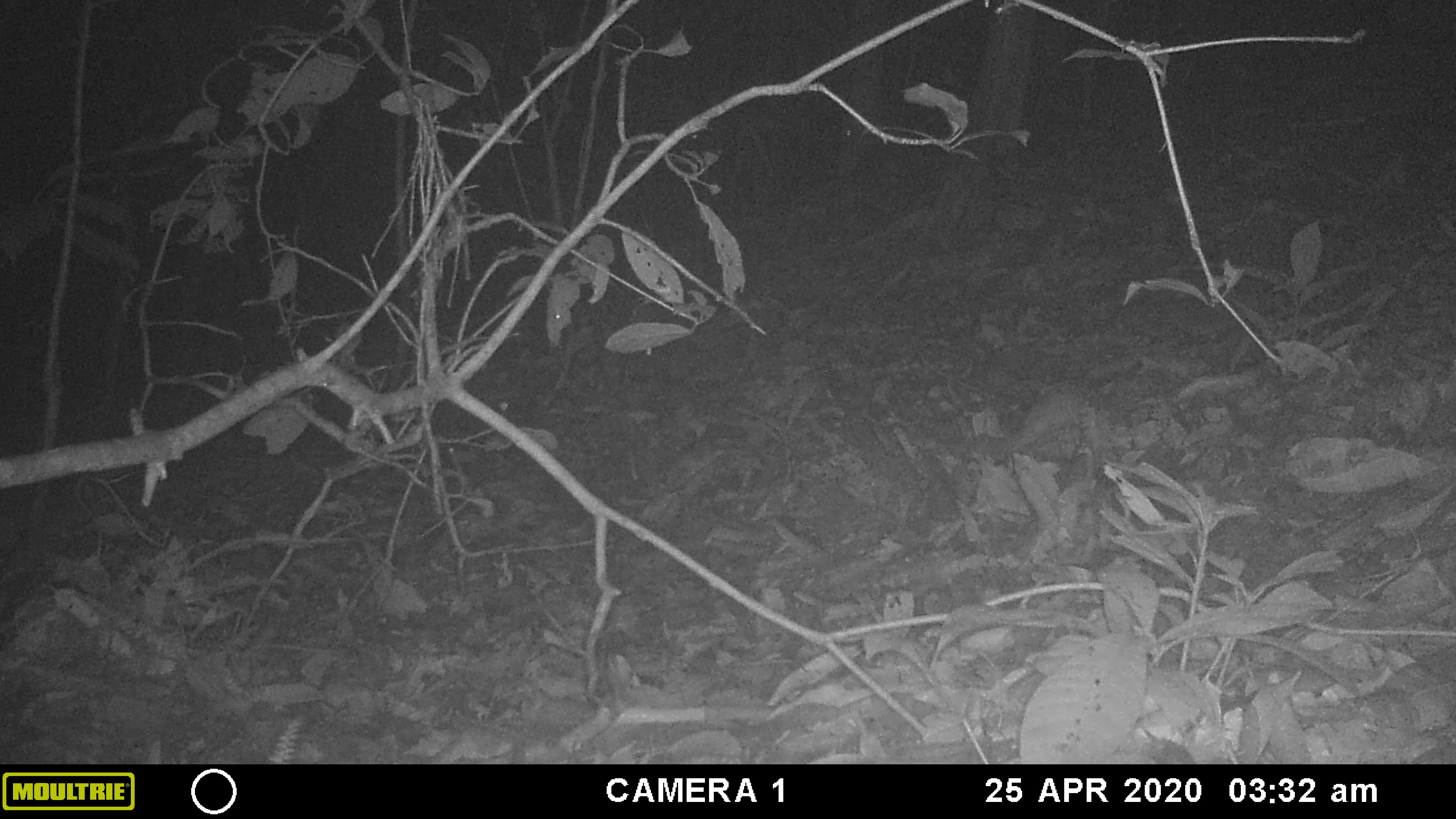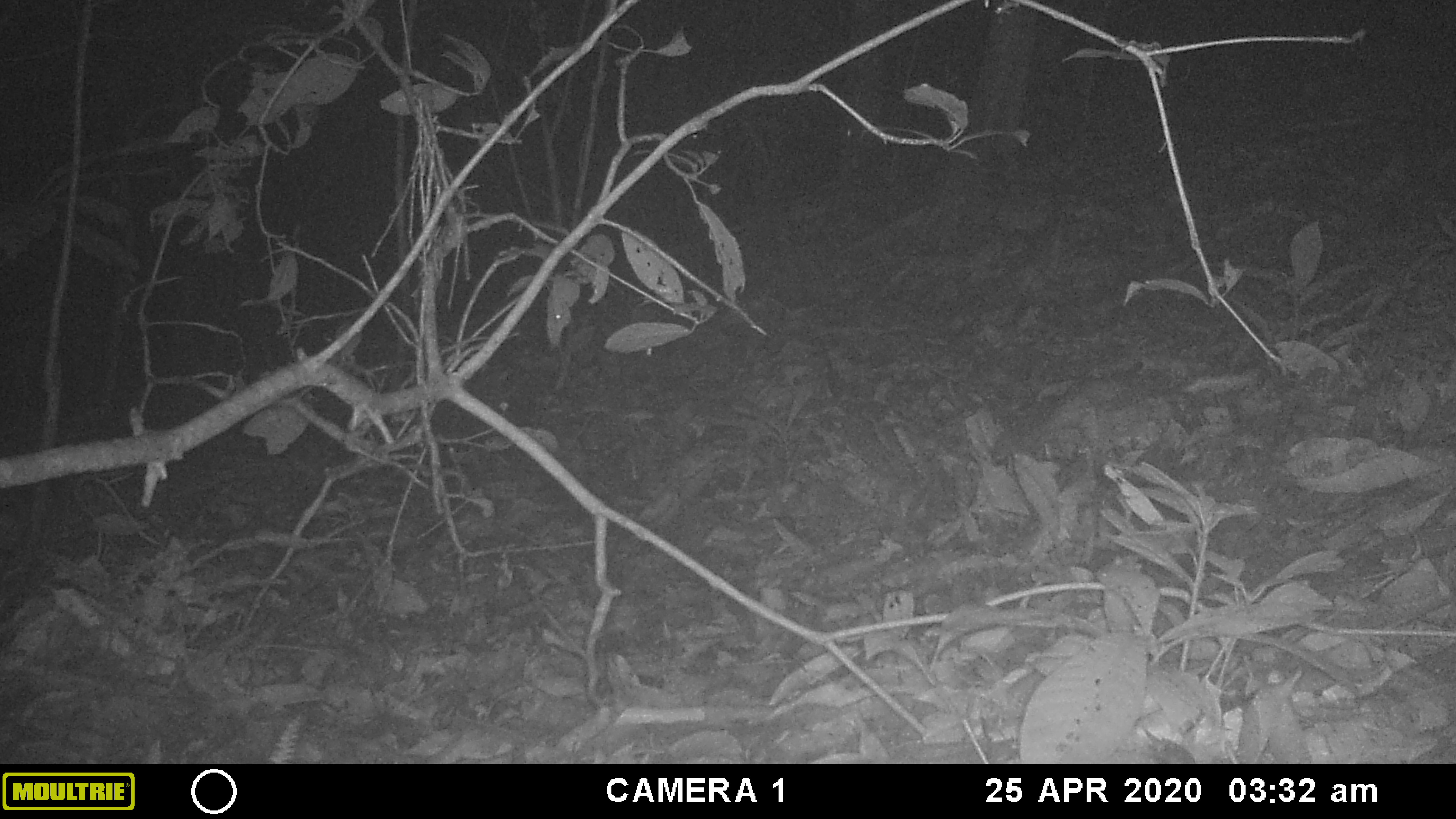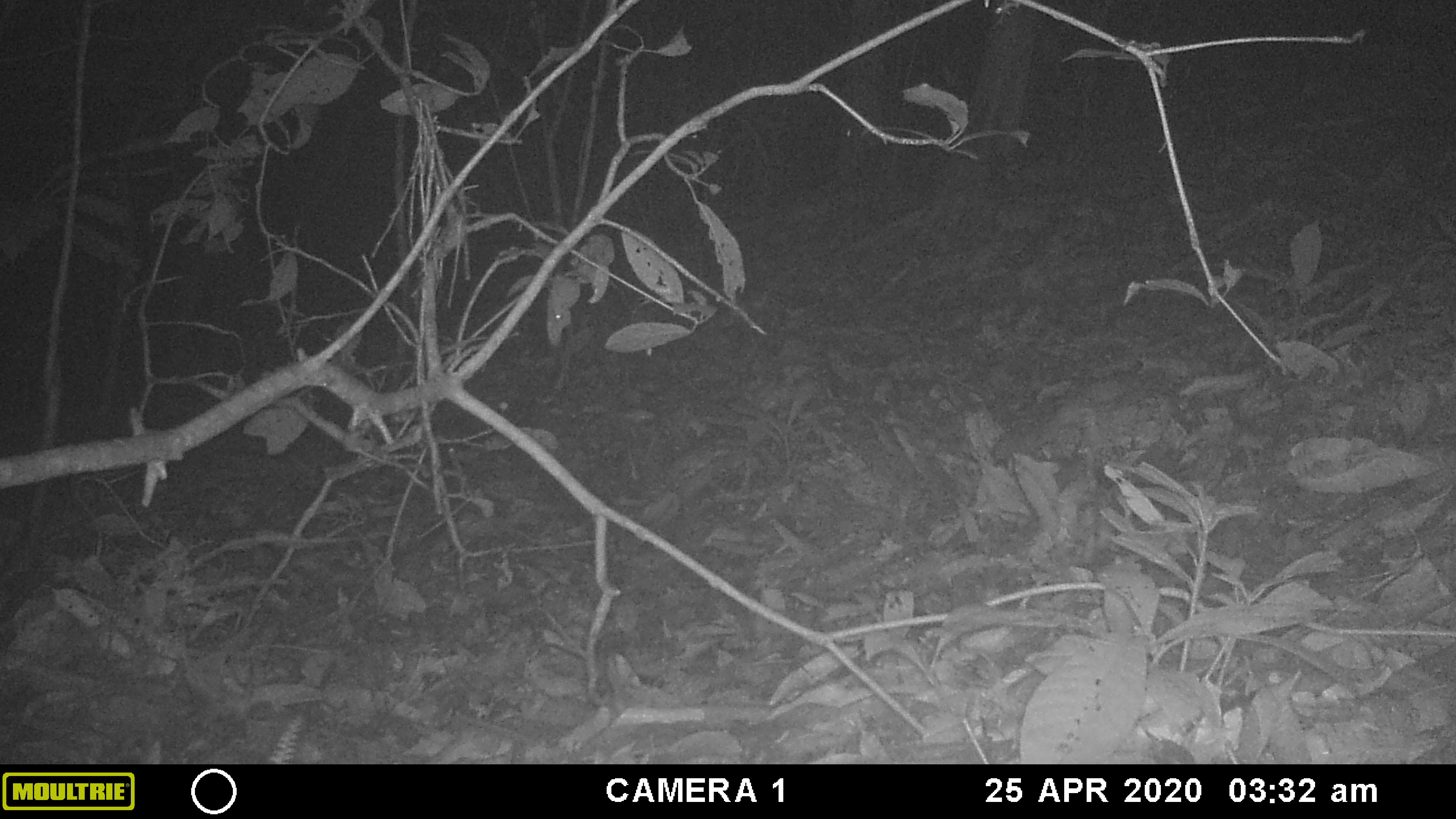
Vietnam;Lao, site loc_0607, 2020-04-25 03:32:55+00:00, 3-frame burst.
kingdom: Animalia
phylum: Chordata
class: Mammalia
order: Carnivora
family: Mustelidae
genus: Melogale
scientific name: Melogale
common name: ferret badger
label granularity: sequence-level